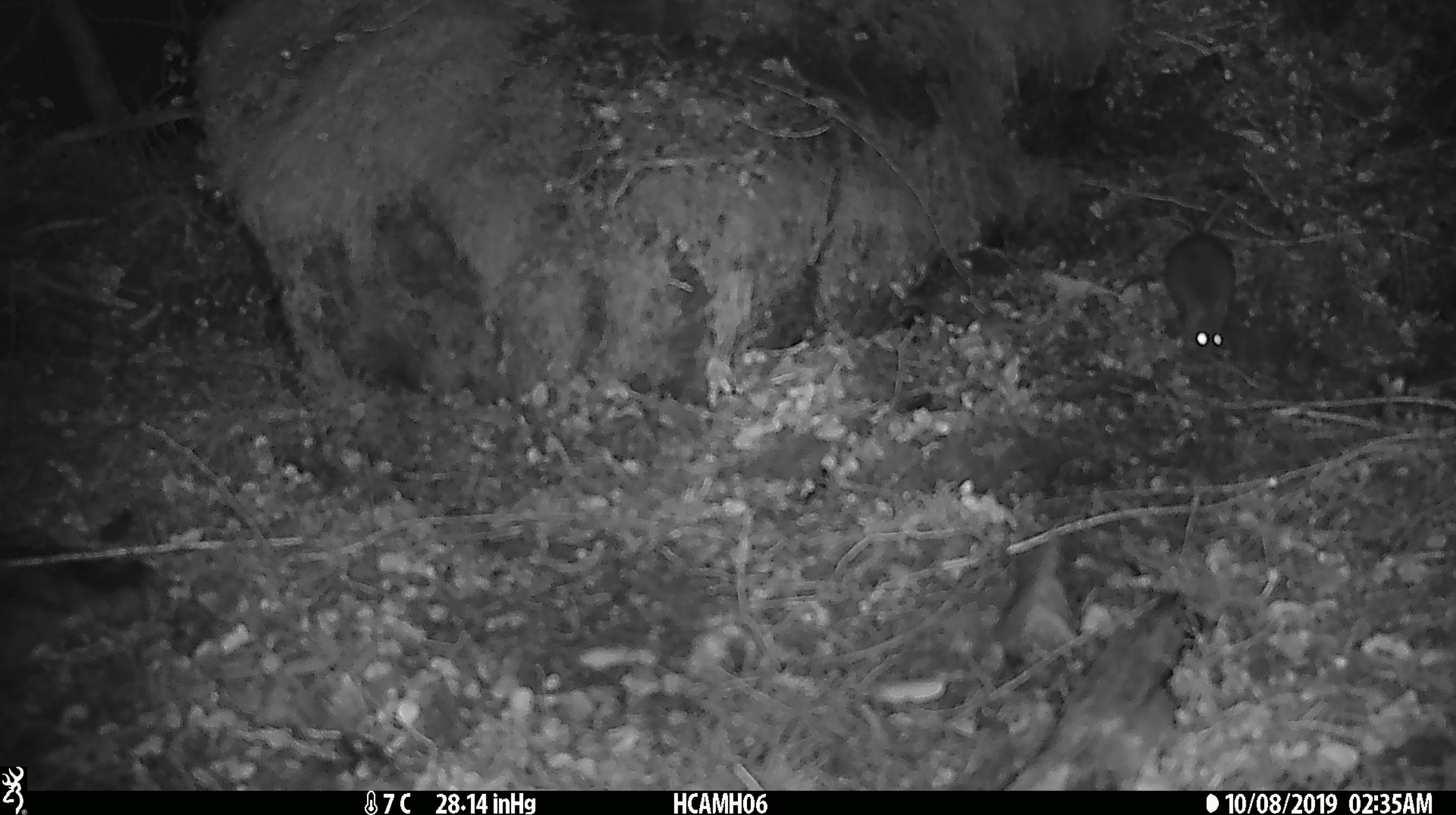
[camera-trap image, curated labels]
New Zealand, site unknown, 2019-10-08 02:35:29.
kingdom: Animalia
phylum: Chordata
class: Mammalia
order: Rodentia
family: Muridae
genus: Mus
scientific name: Mus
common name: mouse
Mouse (Mus).